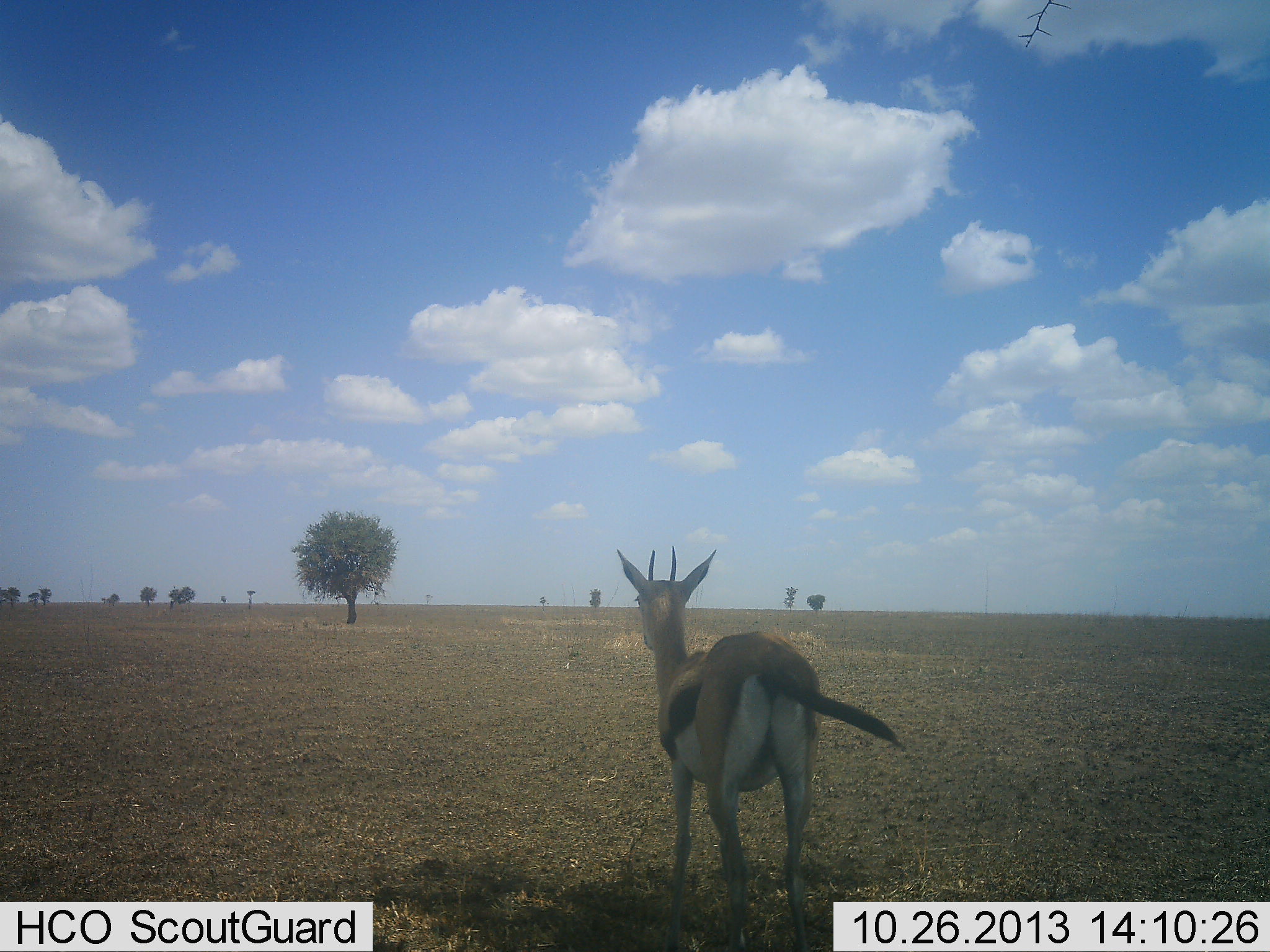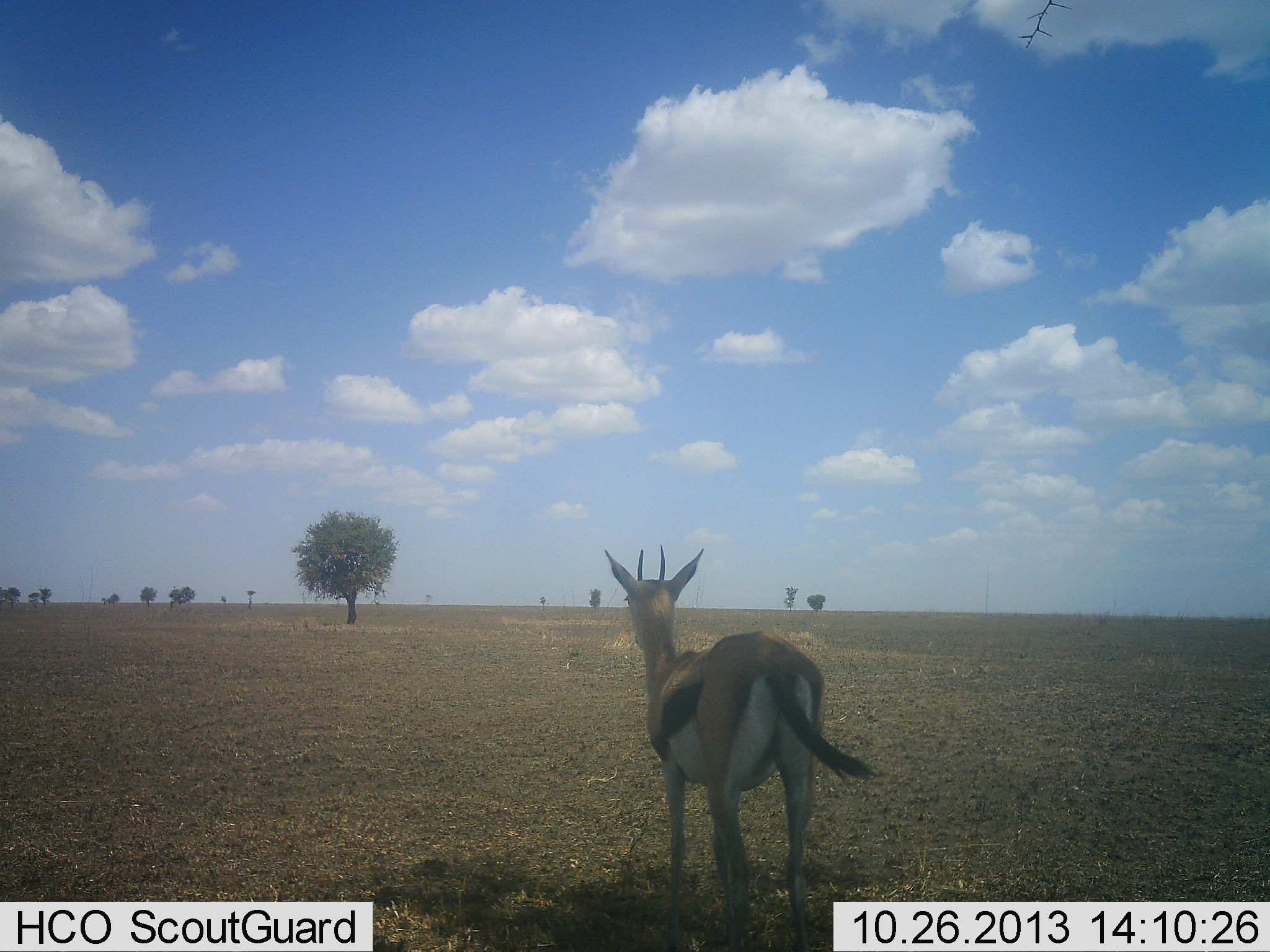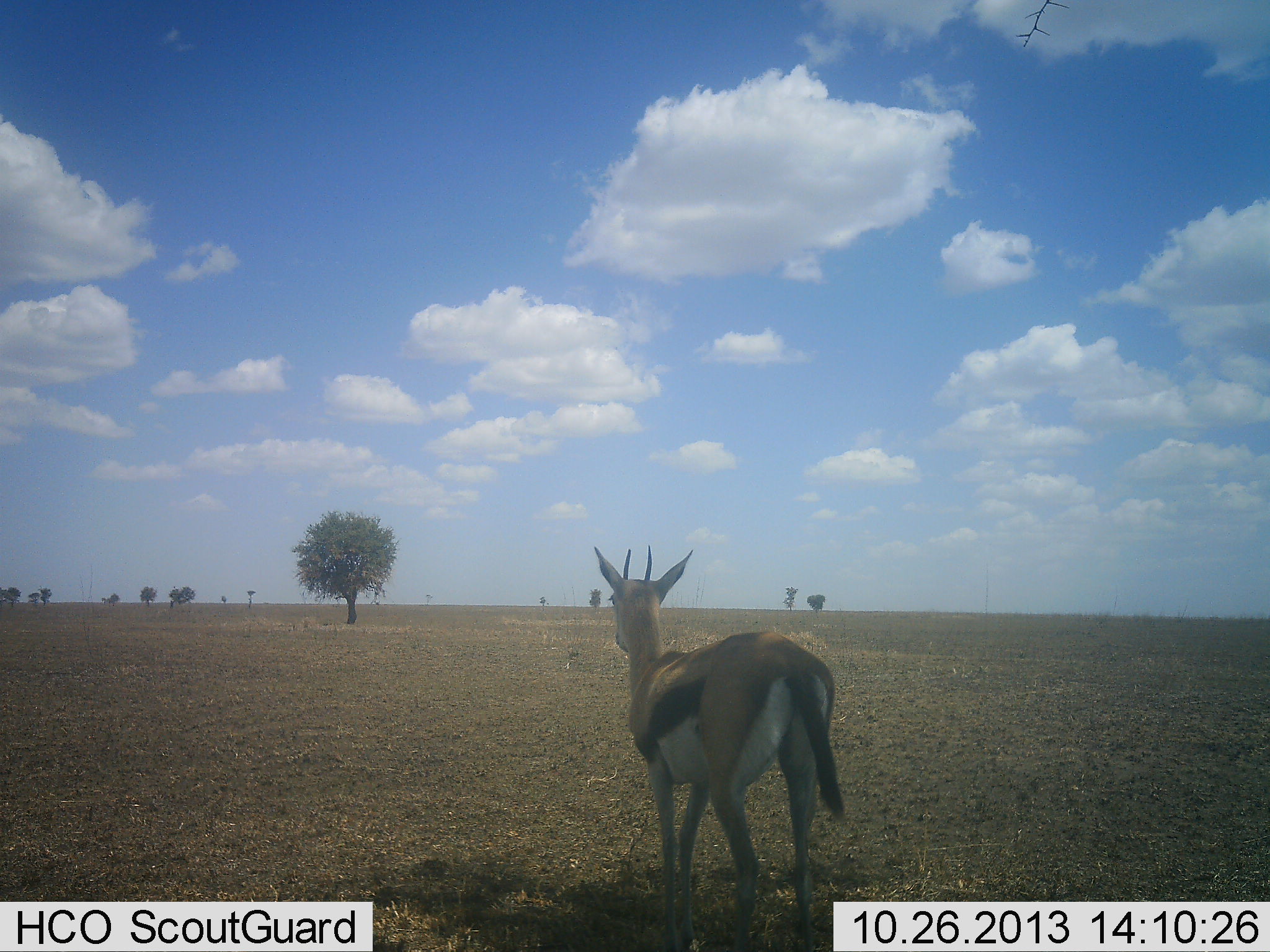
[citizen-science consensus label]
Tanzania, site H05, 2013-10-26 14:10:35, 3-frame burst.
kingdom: Animalia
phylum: Chordata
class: Mammalia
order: Artiodactyla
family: Bovidae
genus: Eudorcas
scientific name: Eudorcas thomsonii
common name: thomson's gazelle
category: gazellethomsons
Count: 1.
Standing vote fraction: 91%.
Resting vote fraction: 3%.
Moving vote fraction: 6%.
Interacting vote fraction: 0%.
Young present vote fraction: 0%.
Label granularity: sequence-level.